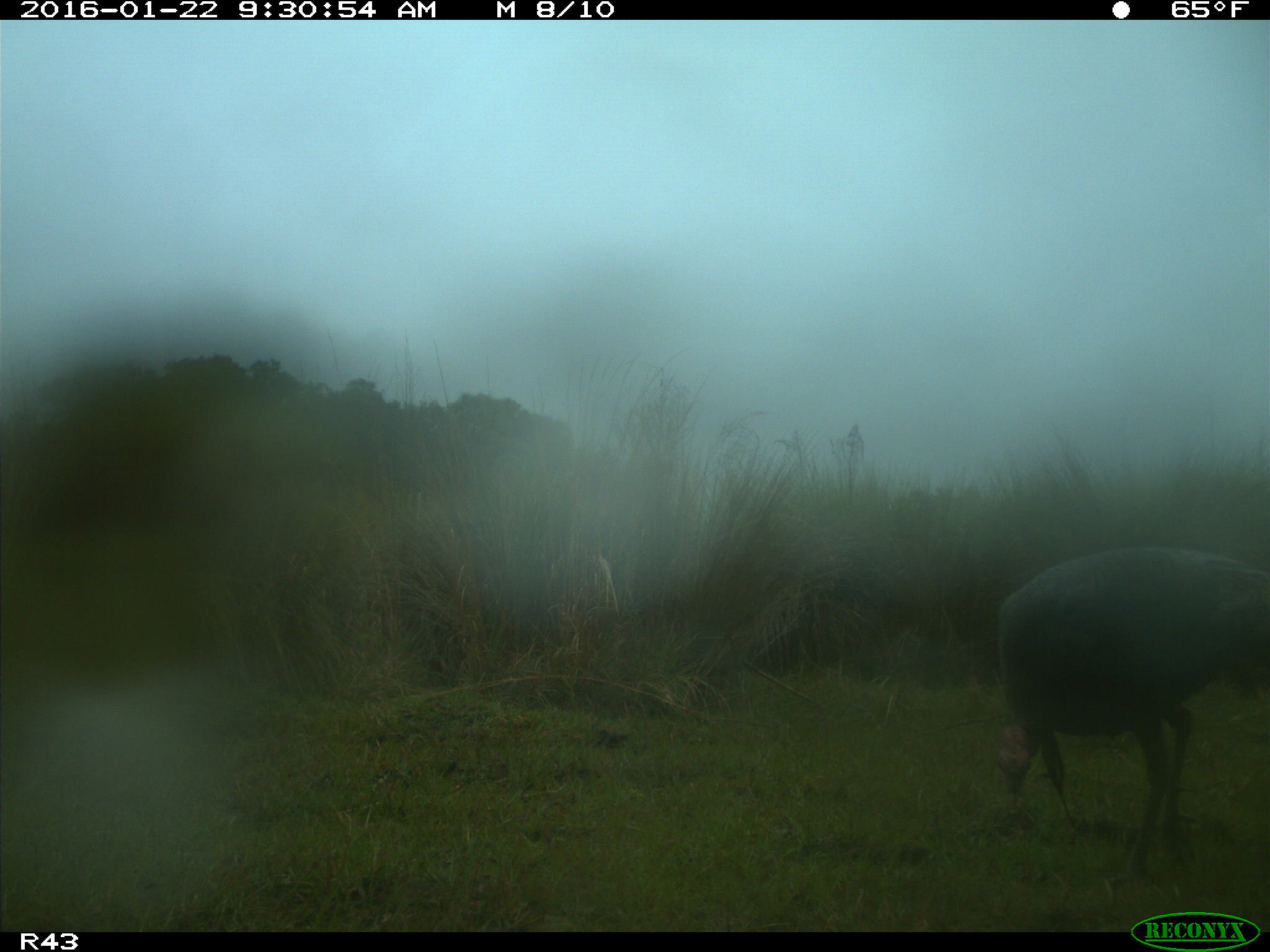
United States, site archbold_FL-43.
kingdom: Animalia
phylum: Chordata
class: Aves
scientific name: Aves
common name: birds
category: unidentified bird